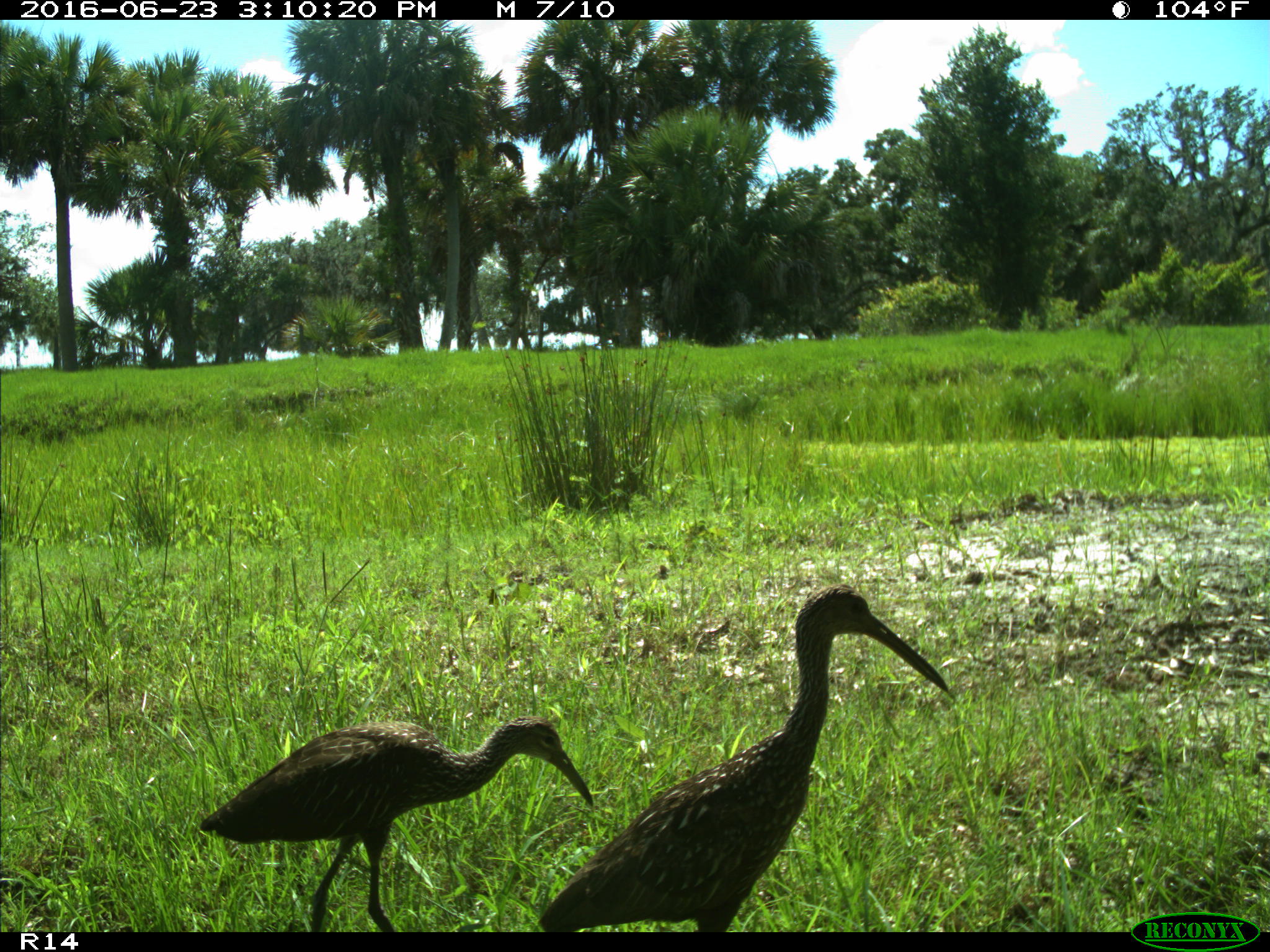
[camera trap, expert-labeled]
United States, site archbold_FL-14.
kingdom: Animalia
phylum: Chordata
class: Aves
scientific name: Aves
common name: birds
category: unidentified bird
Unidentified bird (birds) (Aves).